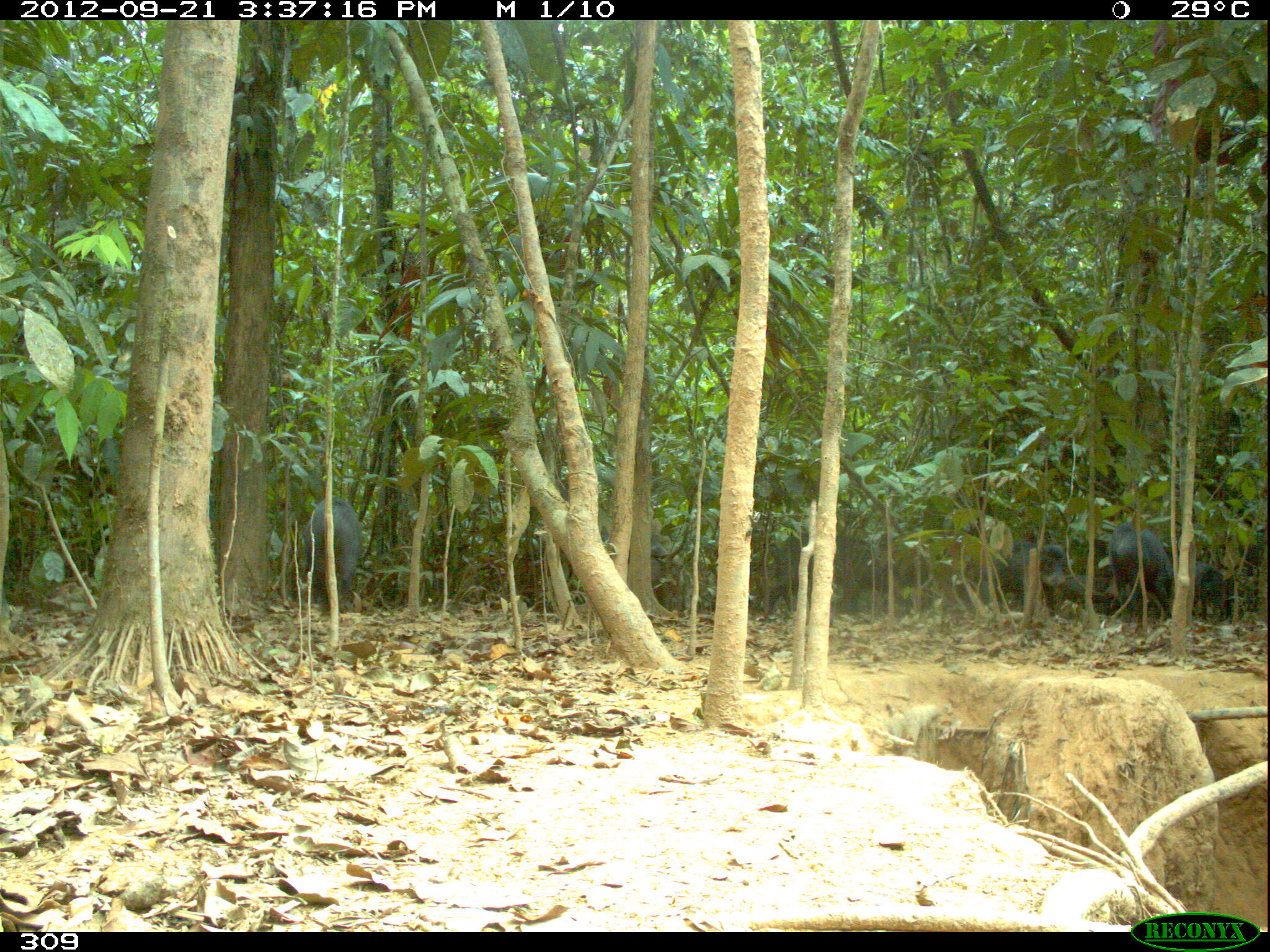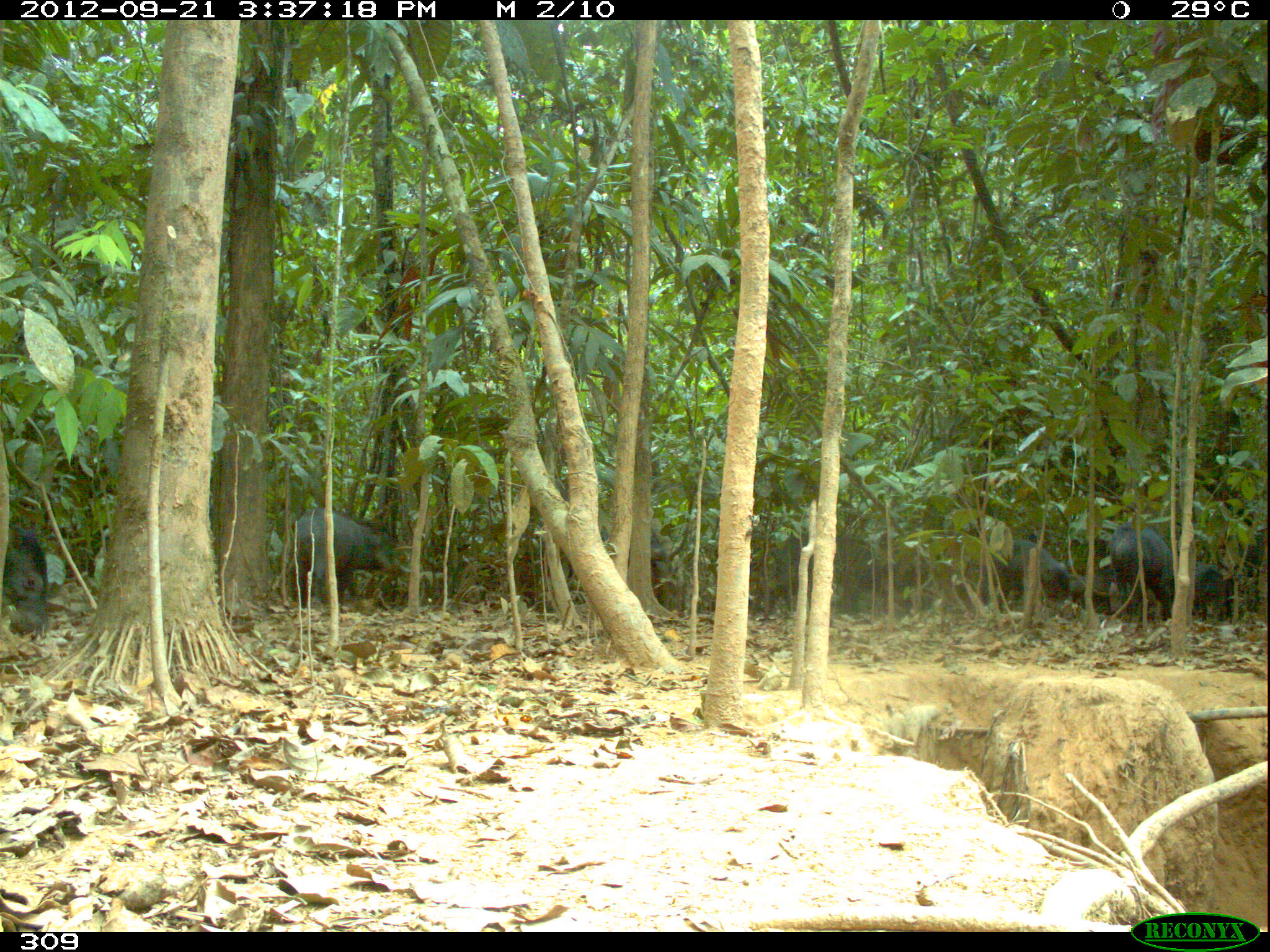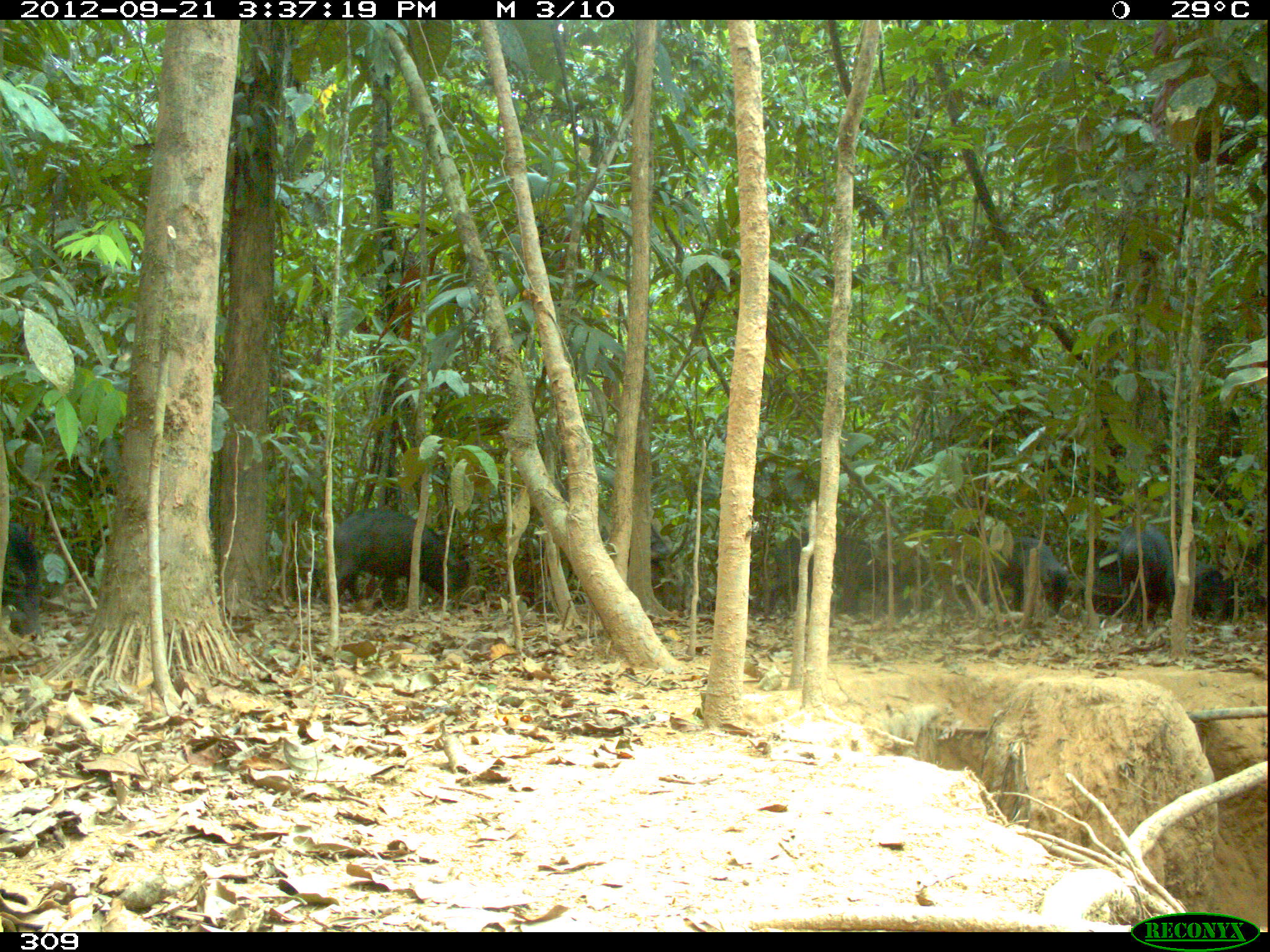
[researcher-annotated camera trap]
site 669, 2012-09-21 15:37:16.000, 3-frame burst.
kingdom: Animalia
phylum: Chordata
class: Mammalia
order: Artiodactyla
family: Tayassuidae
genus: Tayassu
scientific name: Tayassu pecari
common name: white-lipped peccary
Tayassu pecari (white-lipped peccary).